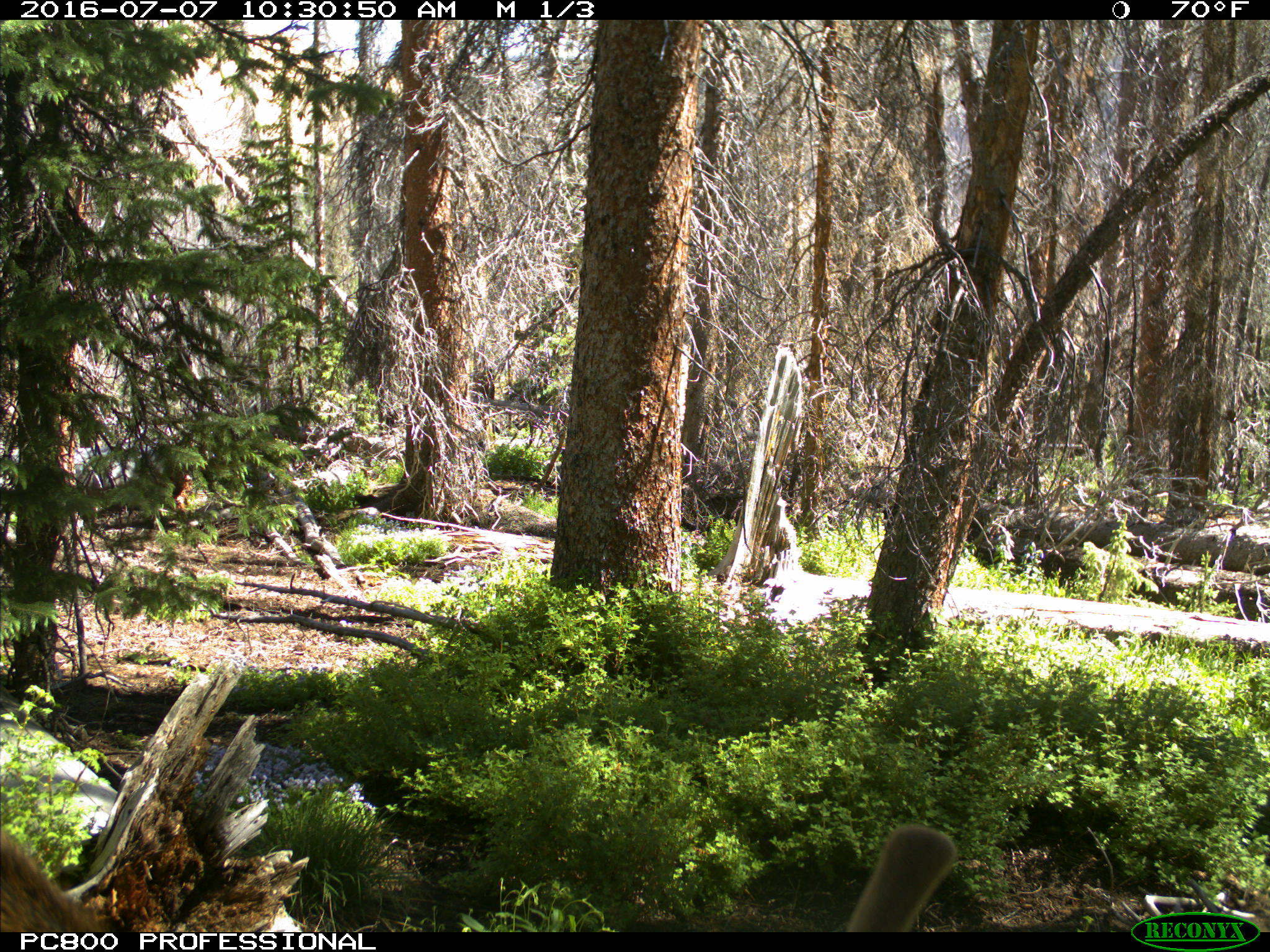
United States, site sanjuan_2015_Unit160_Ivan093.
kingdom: Animalia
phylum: Chordata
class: Mammalia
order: Artiodactyla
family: Cervidae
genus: Cervus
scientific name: Cervus elaphus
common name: red deer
Cervus elaphus (red deer).